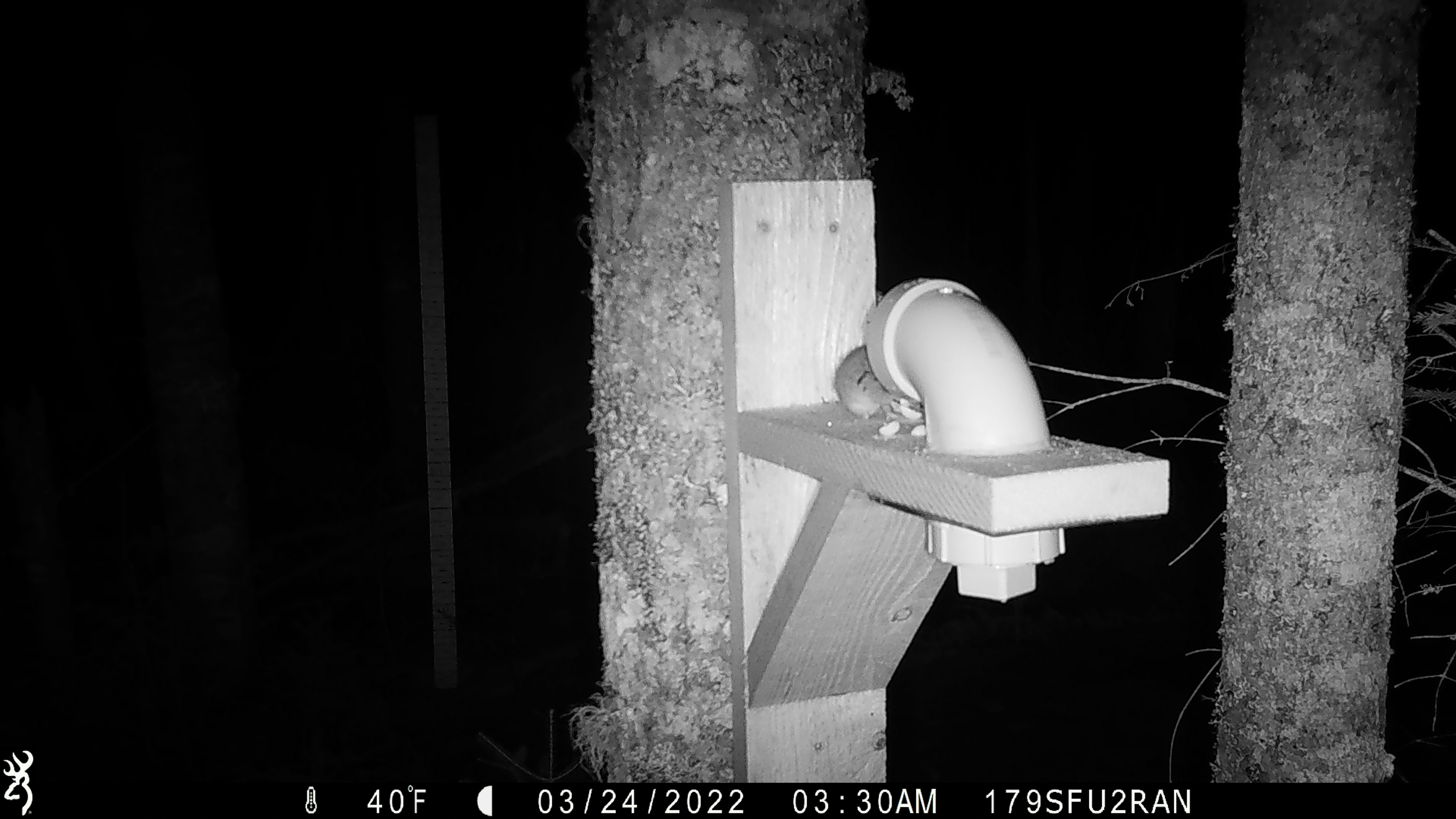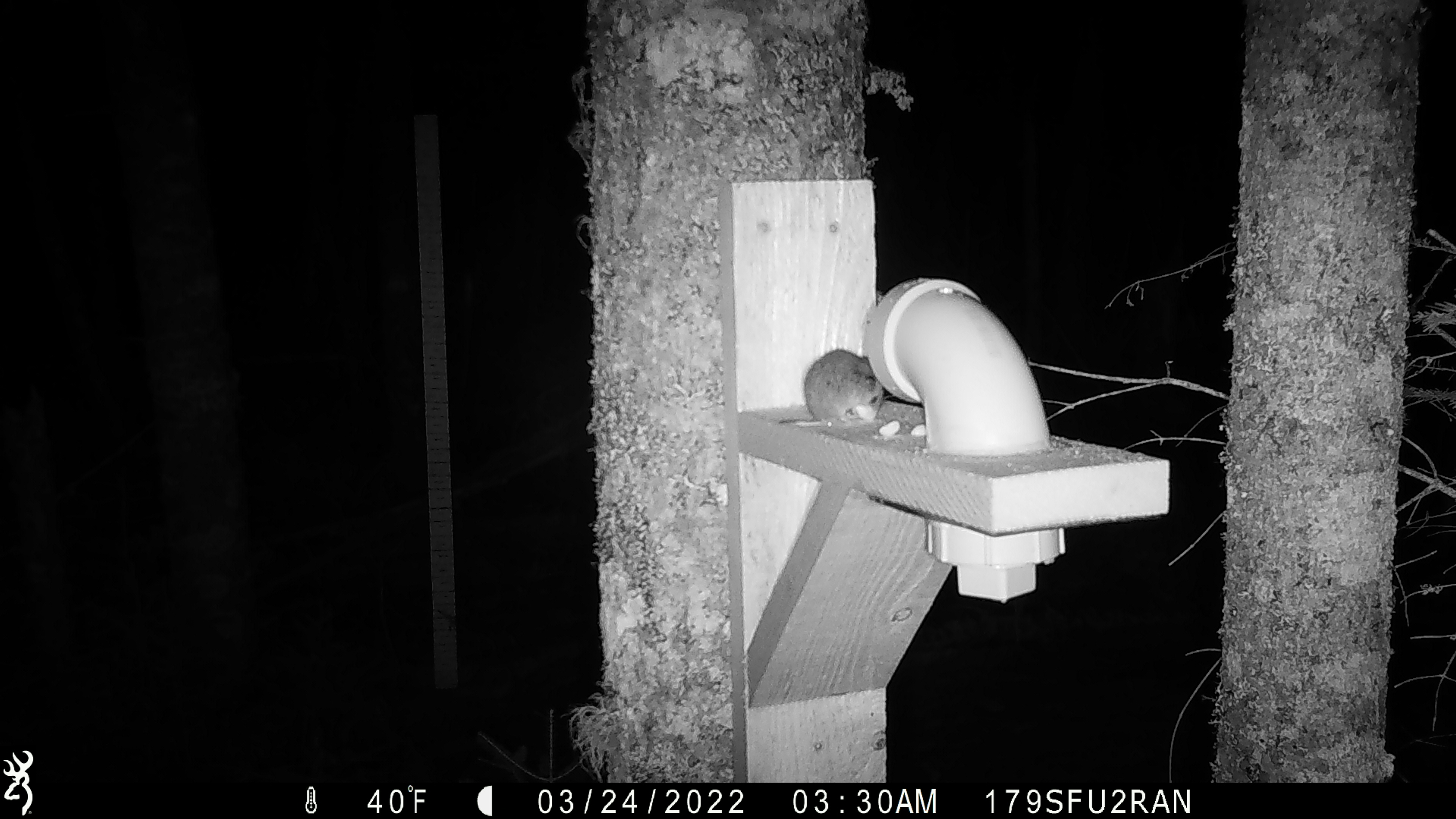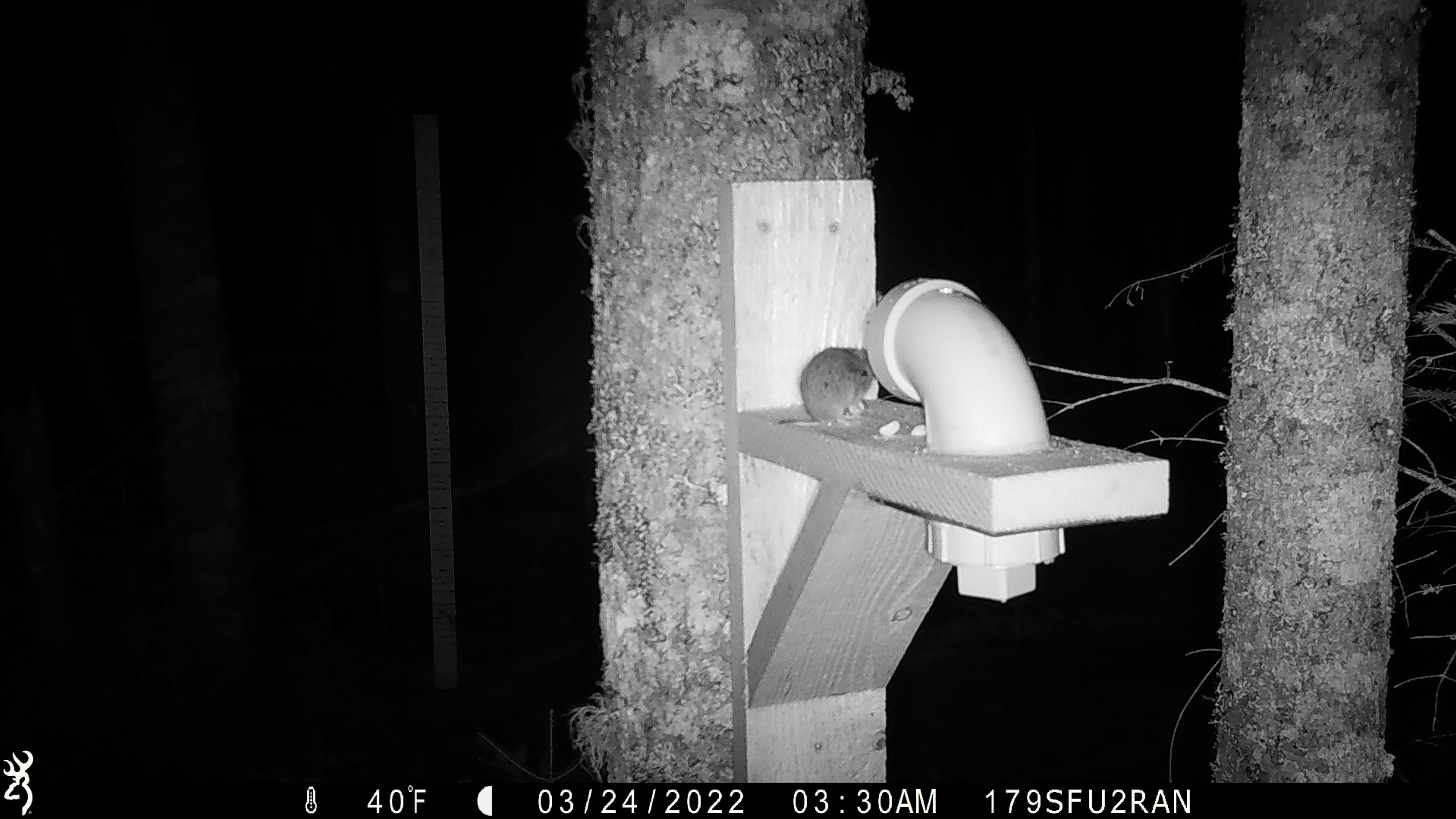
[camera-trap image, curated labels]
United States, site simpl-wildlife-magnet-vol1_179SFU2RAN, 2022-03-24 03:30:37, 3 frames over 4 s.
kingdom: Animalia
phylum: Chordata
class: Mammalia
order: Rodentia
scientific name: Rodentia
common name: mouse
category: mouse sp.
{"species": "mouse sp. (mouse) (Rodentia)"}